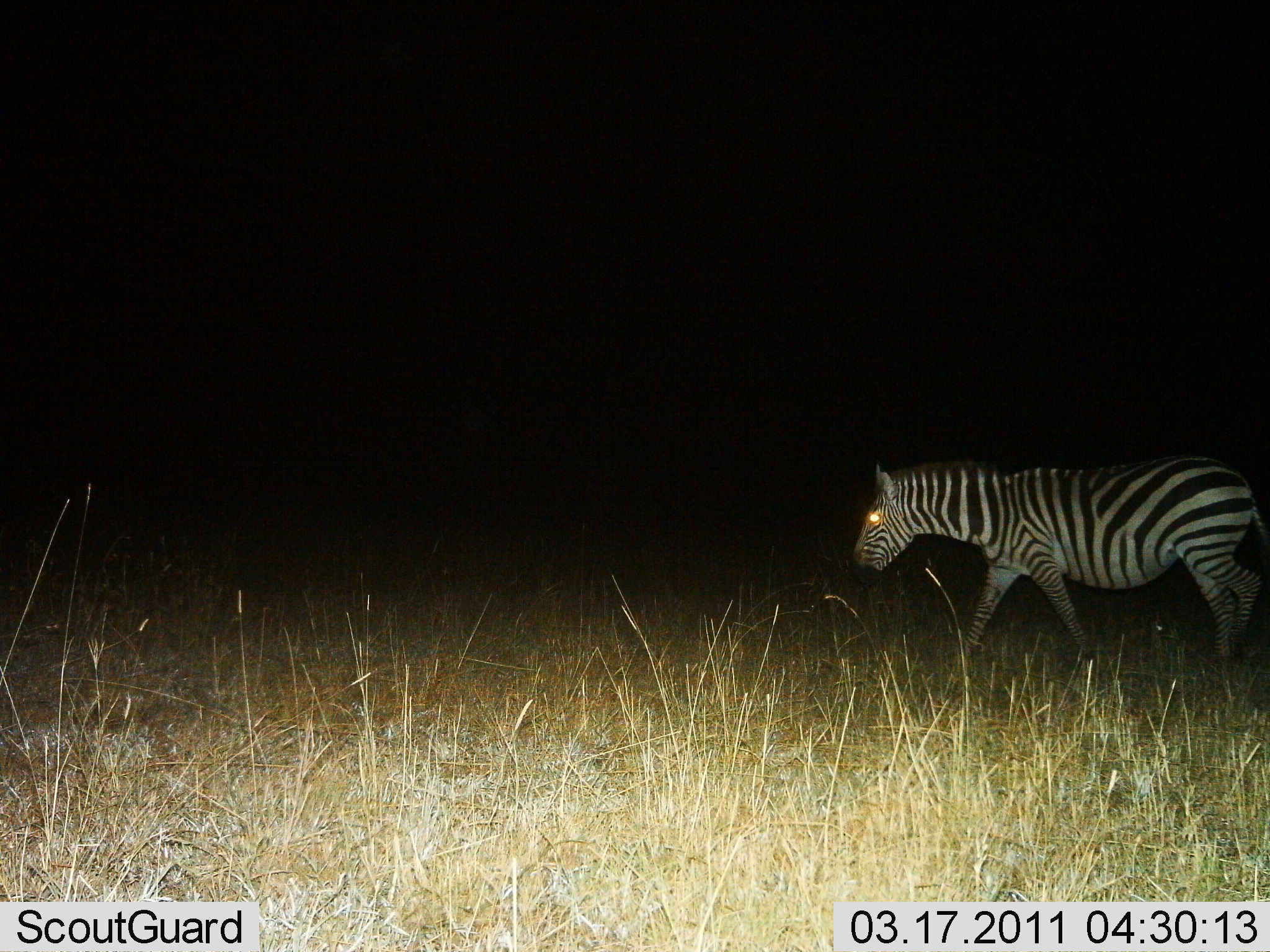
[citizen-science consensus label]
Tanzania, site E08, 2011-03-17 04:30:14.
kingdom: Animalia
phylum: Chordata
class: Mammalia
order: Perissodactyla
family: Equidae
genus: Equus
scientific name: Equus quagga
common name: plains zebra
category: zebra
Zebra (plains zebra) (Equus quagga), count 1. Behavior (volunteer vote fractions): standing 7%, resting 0%, moving 93%, interacting 0%. Young present (vote fraction): 0%. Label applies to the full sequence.